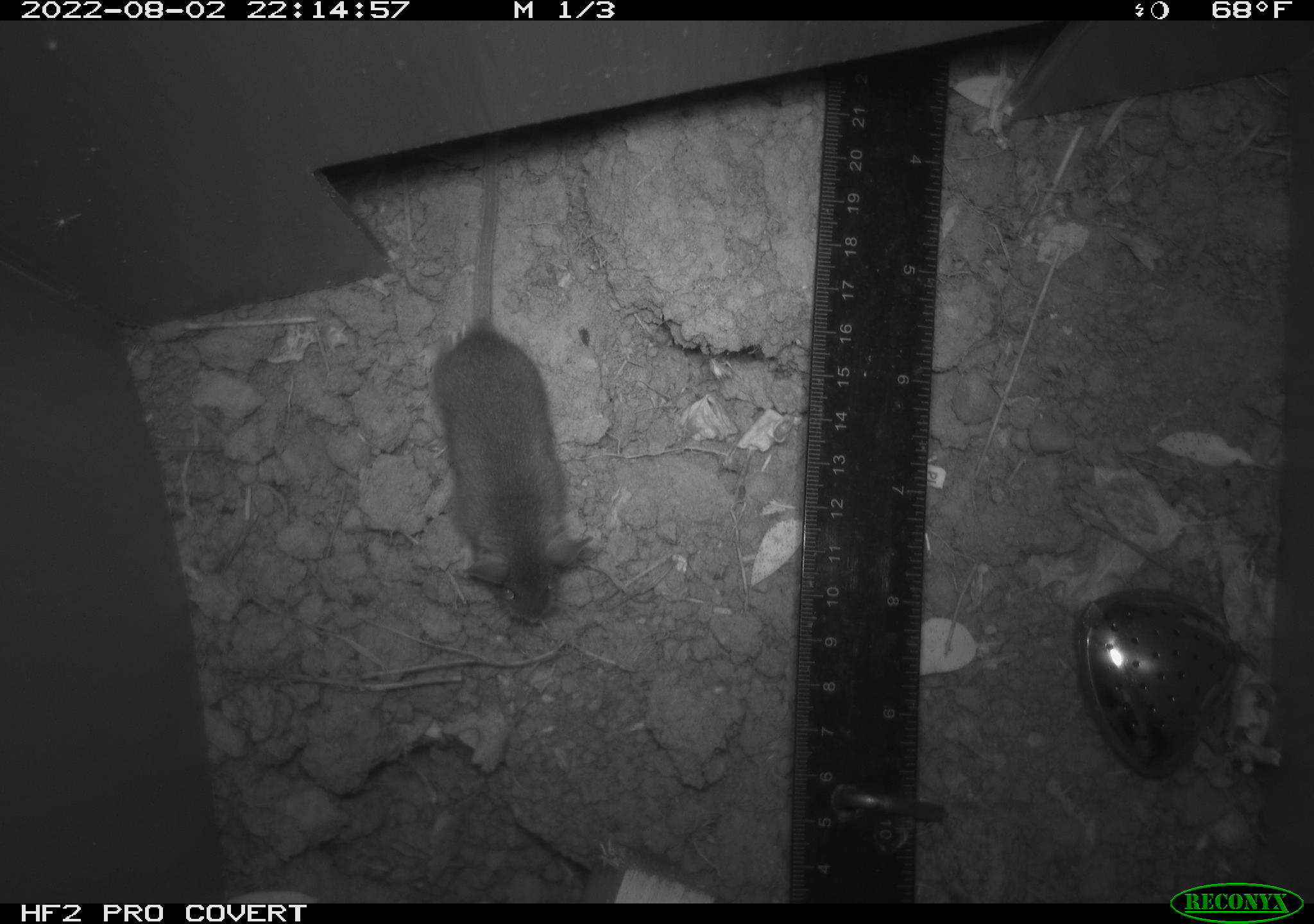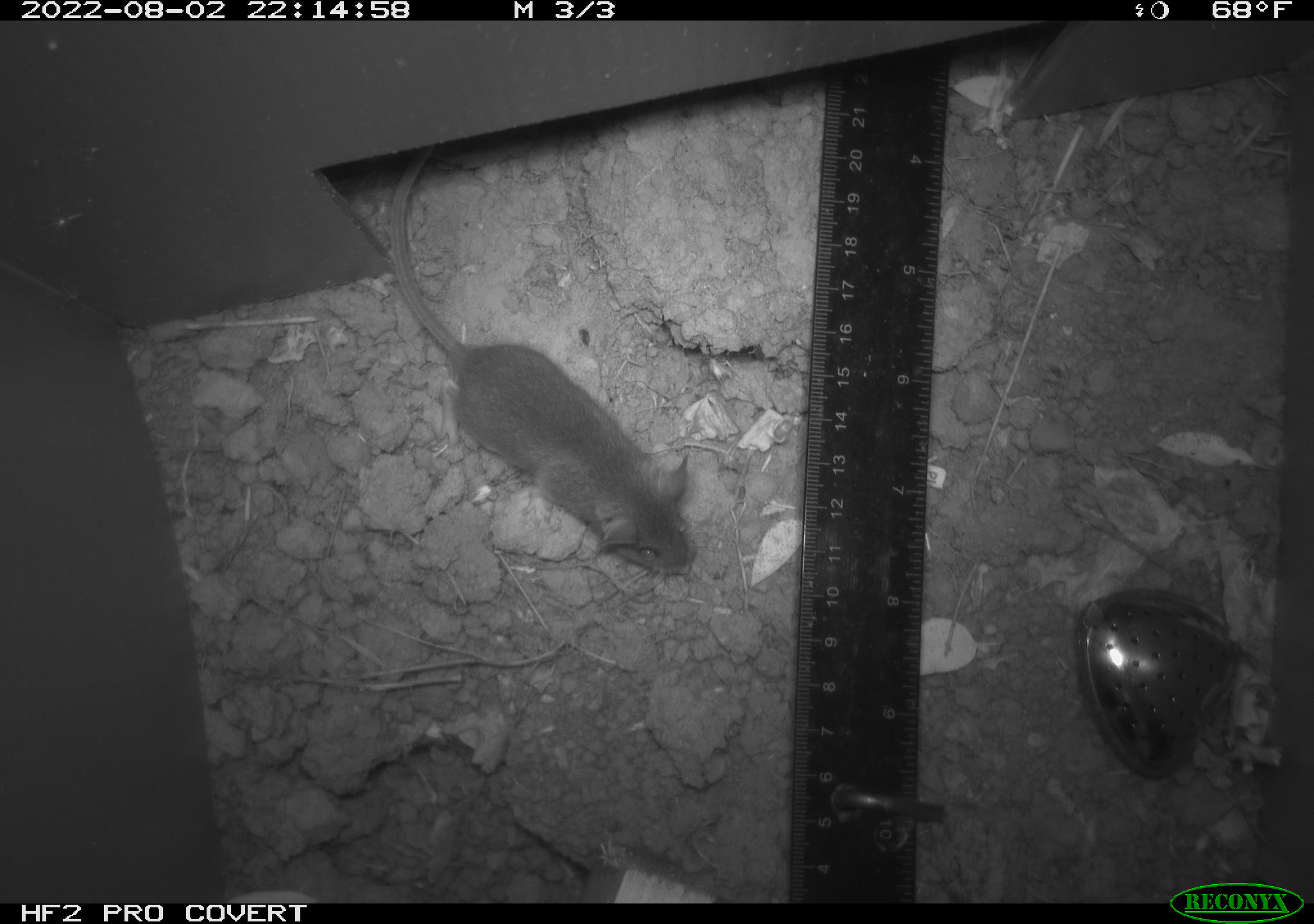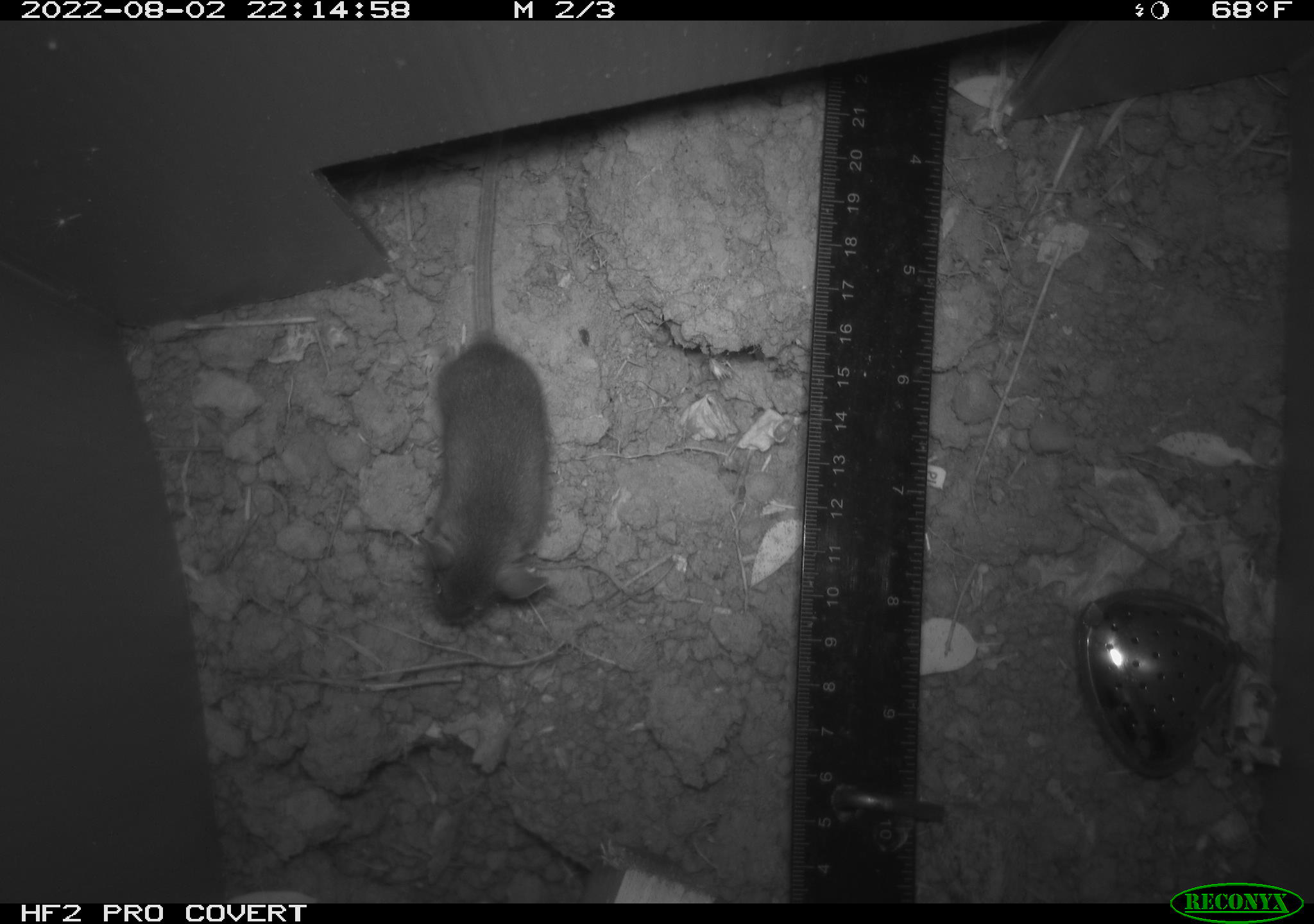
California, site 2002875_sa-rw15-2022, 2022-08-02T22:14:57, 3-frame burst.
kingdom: Animalia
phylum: Chordata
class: Mammalia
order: Rodentia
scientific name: Rodentia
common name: mouse species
Mouse species (Rodentia).